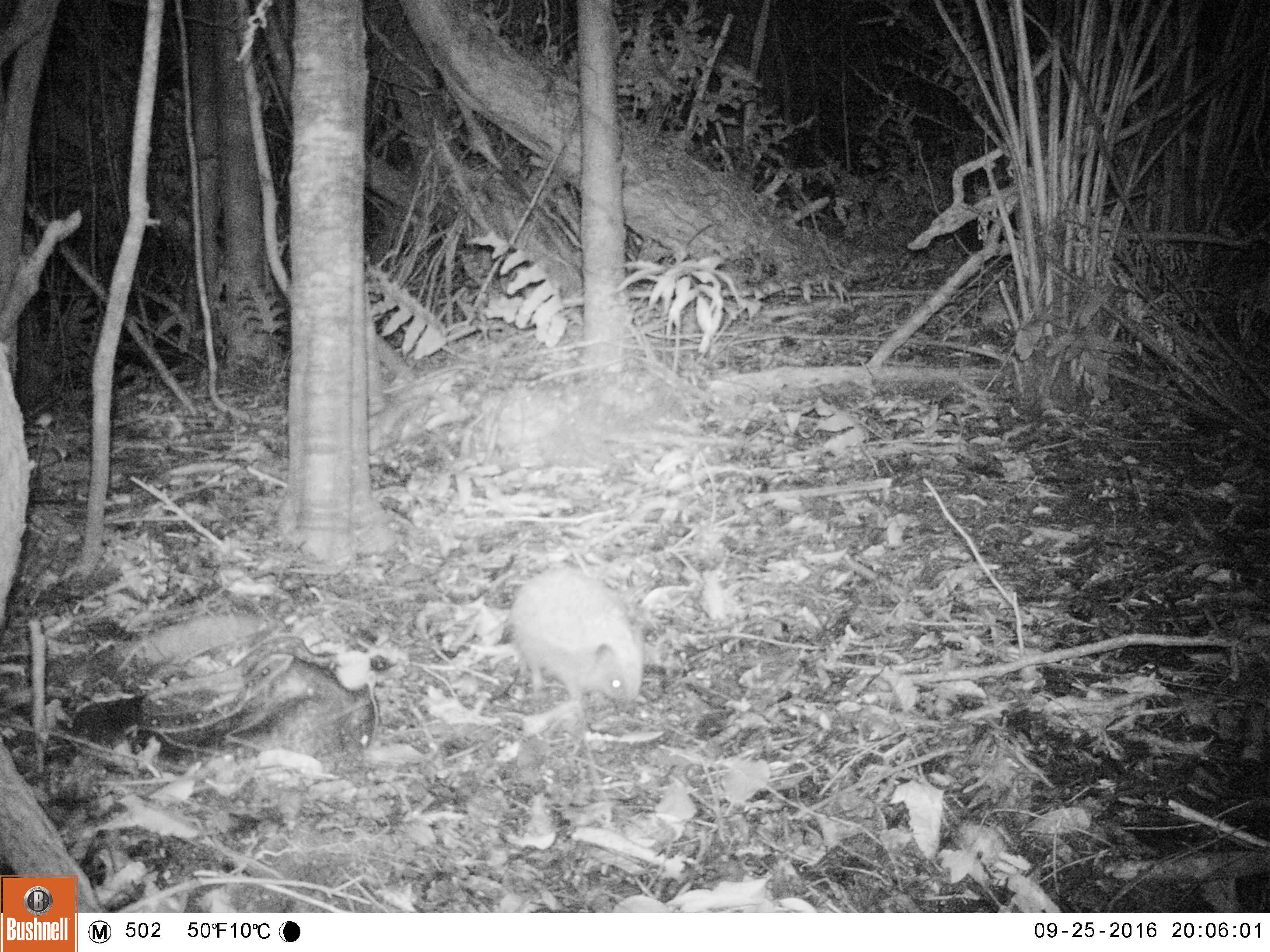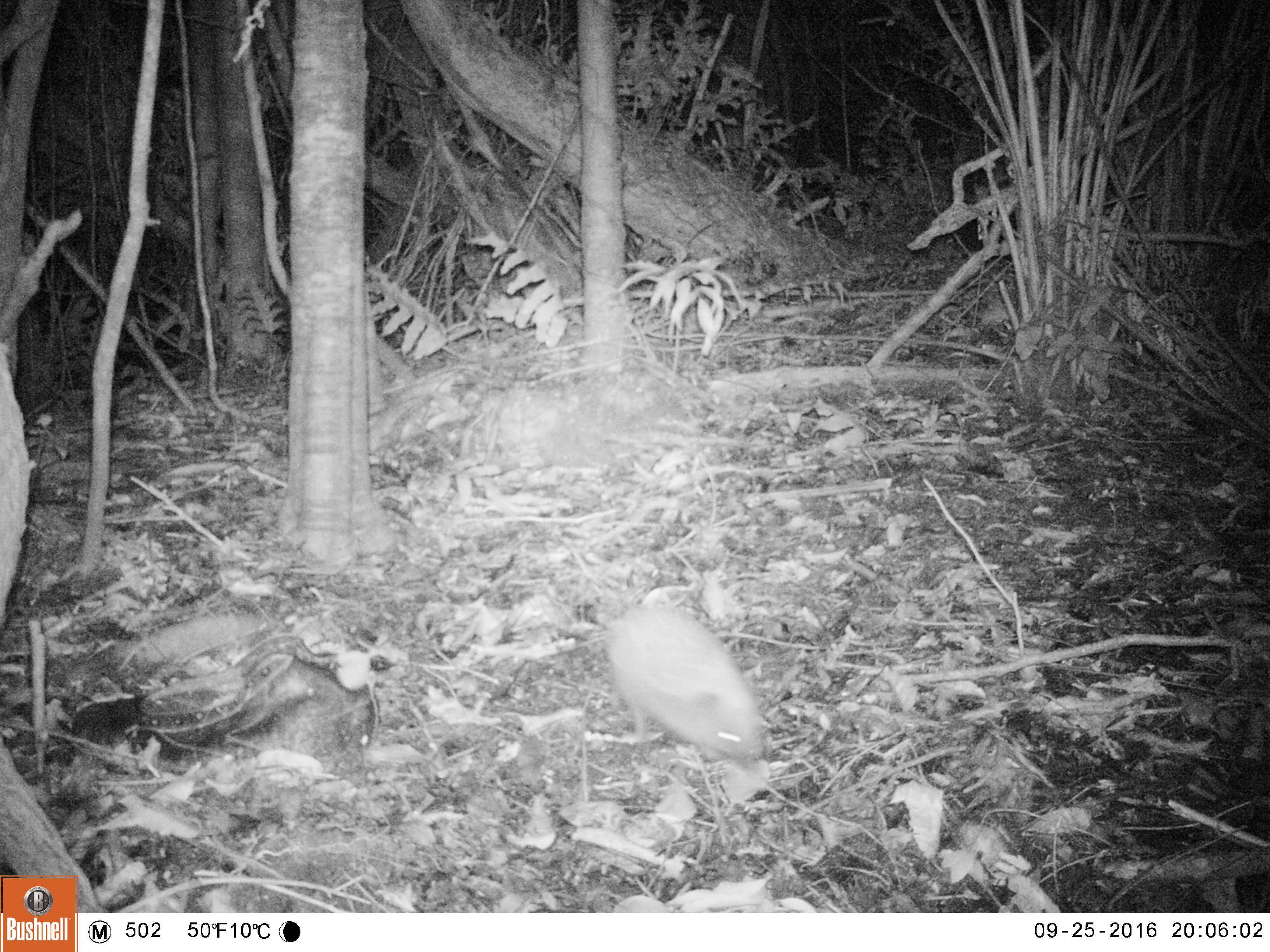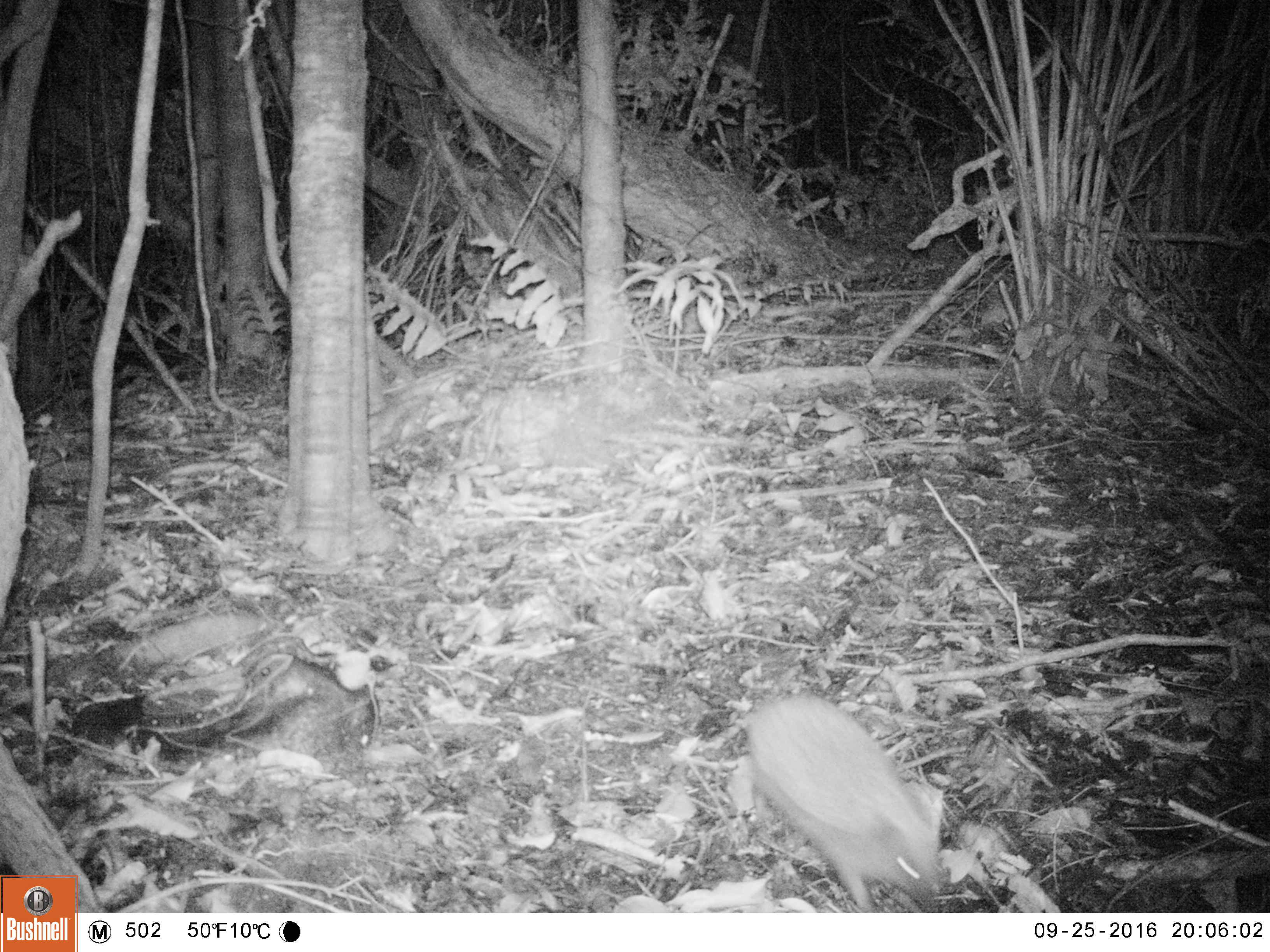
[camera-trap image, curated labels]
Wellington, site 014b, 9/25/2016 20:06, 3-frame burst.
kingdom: Animalia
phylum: Chordata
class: Mammalia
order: Eulipotyphla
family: Erinaceidae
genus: Erinaceus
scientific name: Erinaceus europaeus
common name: hedgehog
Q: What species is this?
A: Hedgehog (Erinaceus europaeus).